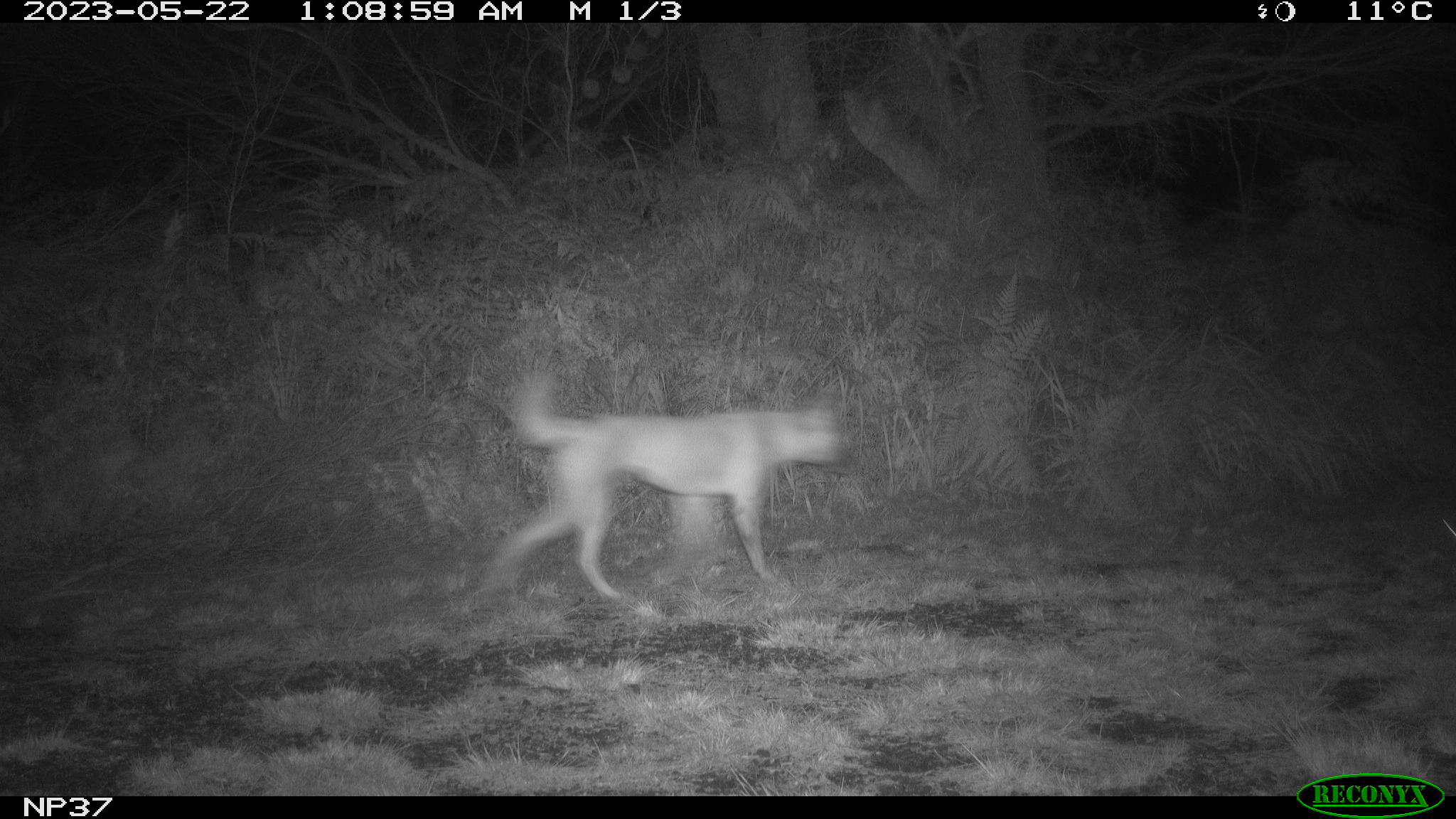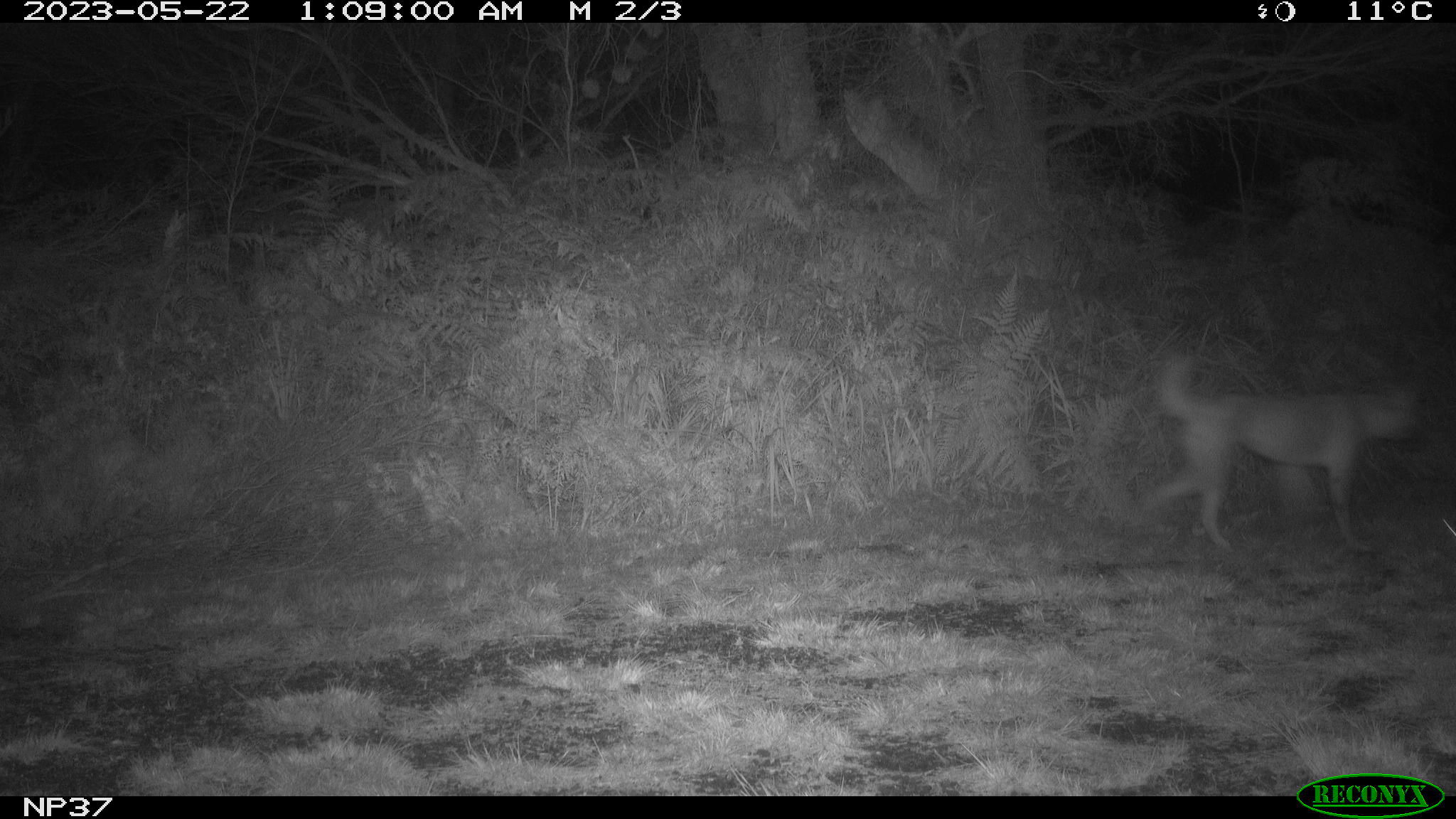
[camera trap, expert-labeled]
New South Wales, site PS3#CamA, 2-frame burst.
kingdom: Animalia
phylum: Chordata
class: Mammalia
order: Carnivora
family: Canidae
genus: Canis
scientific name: Canis familiaris dingo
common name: dingo